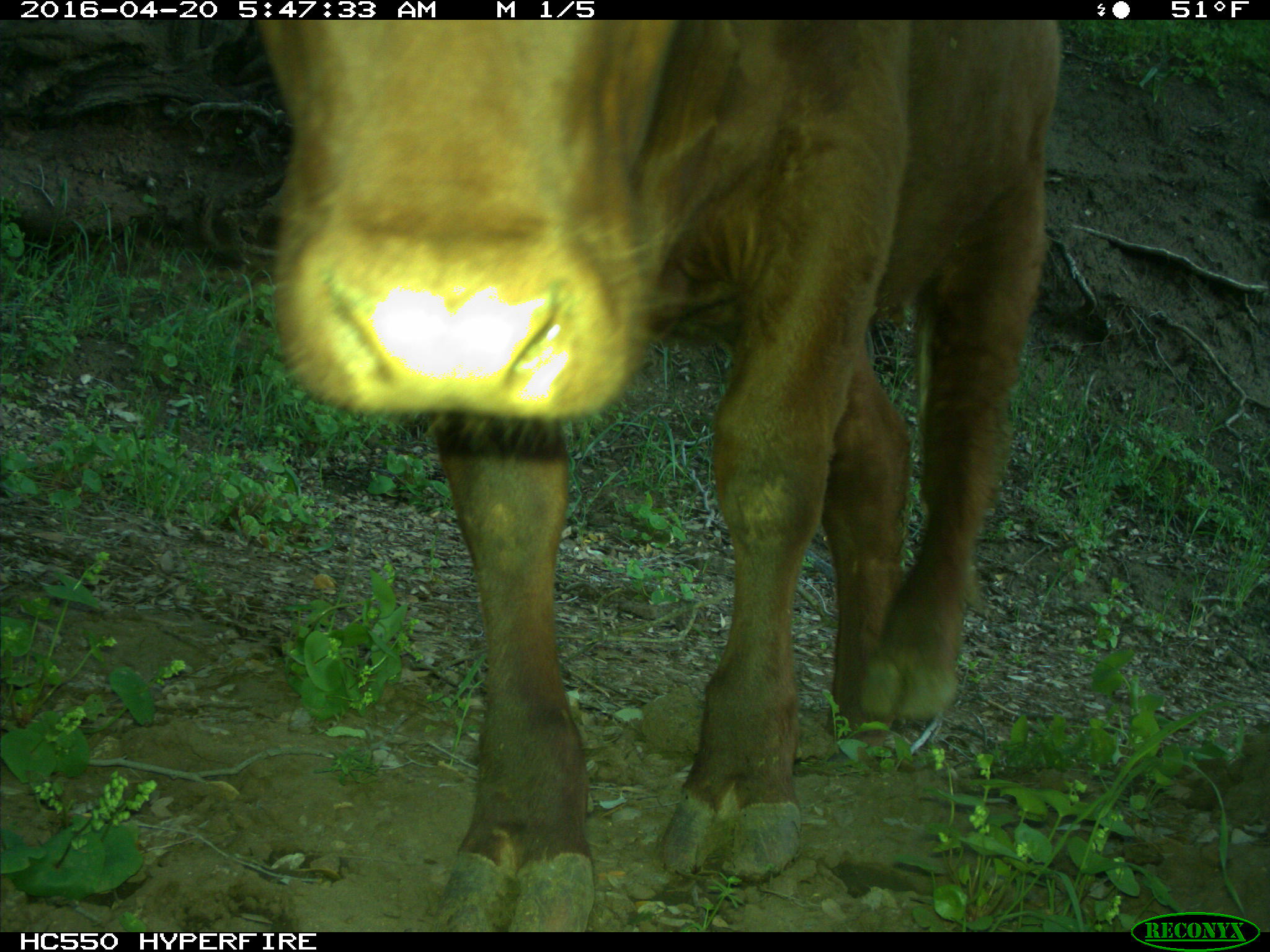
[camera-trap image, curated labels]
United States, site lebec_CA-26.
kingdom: Animalia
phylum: Chordata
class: Mammalia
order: Artiodactyla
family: Bovidae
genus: Bos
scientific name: Bos taurus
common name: domestic cow